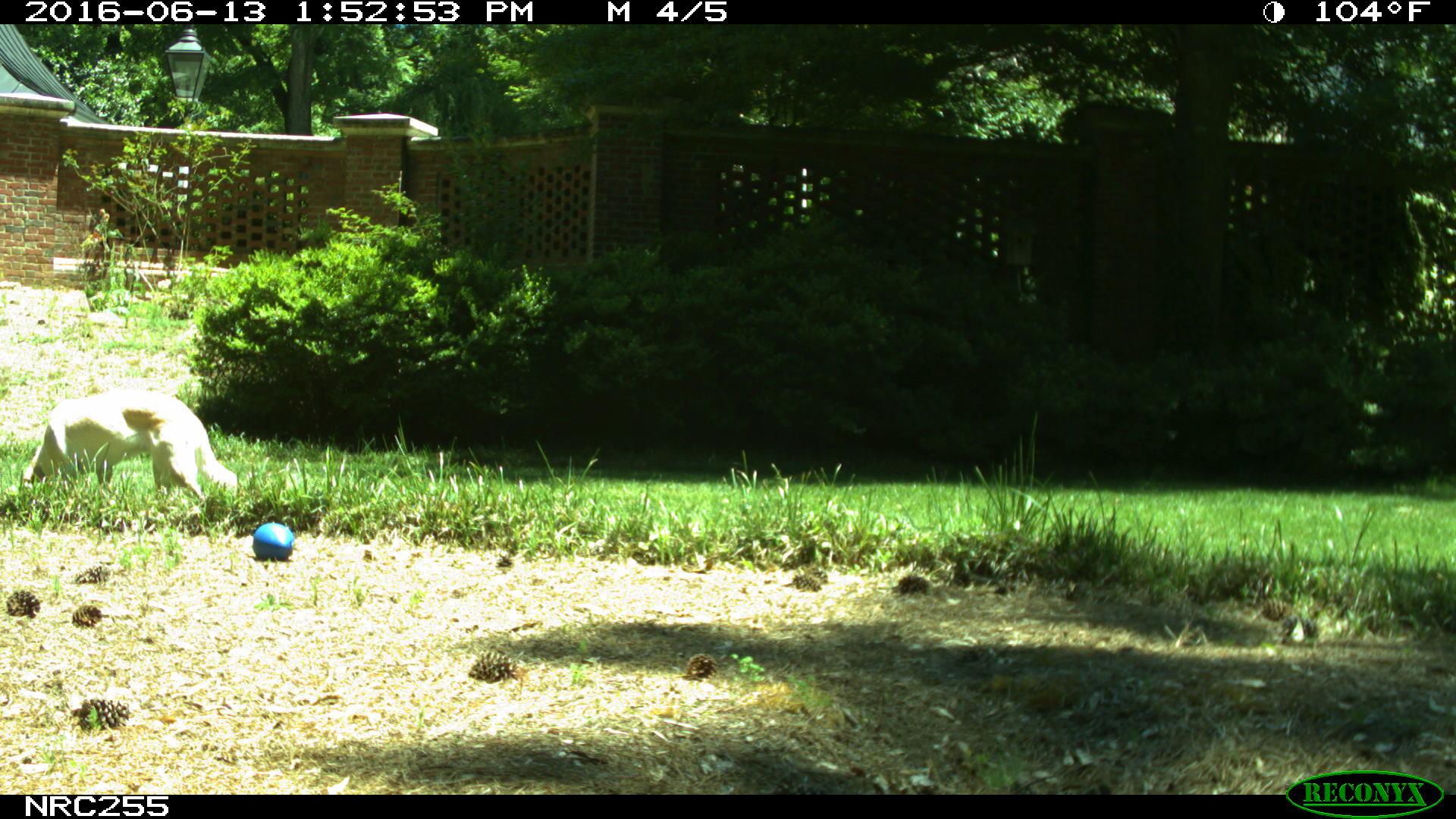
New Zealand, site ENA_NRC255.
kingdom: Animalia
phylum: Chordata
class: Mammalia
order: Carnivora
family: Canidae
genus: Canis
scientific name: Canis familiaris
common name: domestic dog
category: dog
Dog (domestic dog) (Canis familiaris).